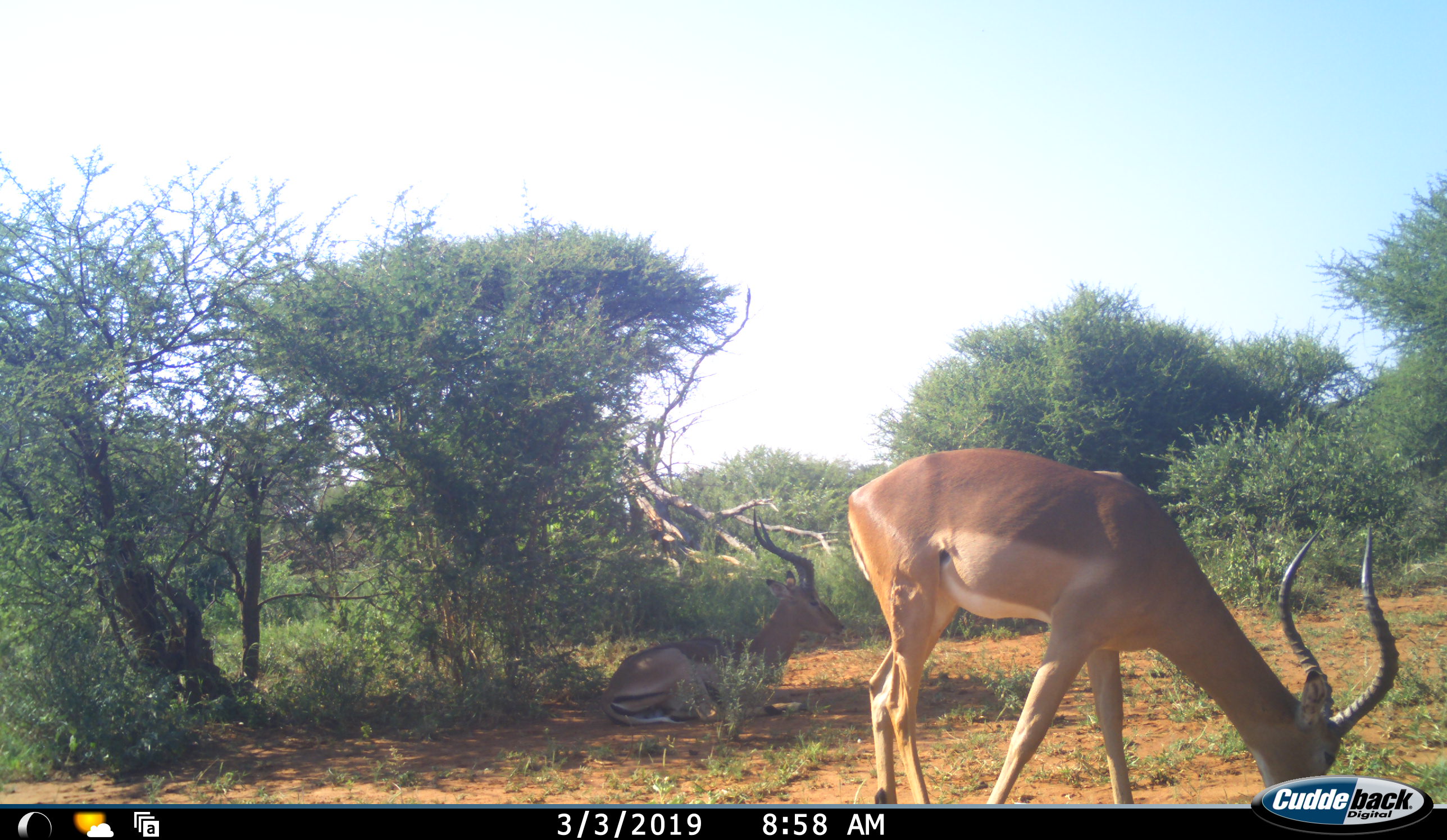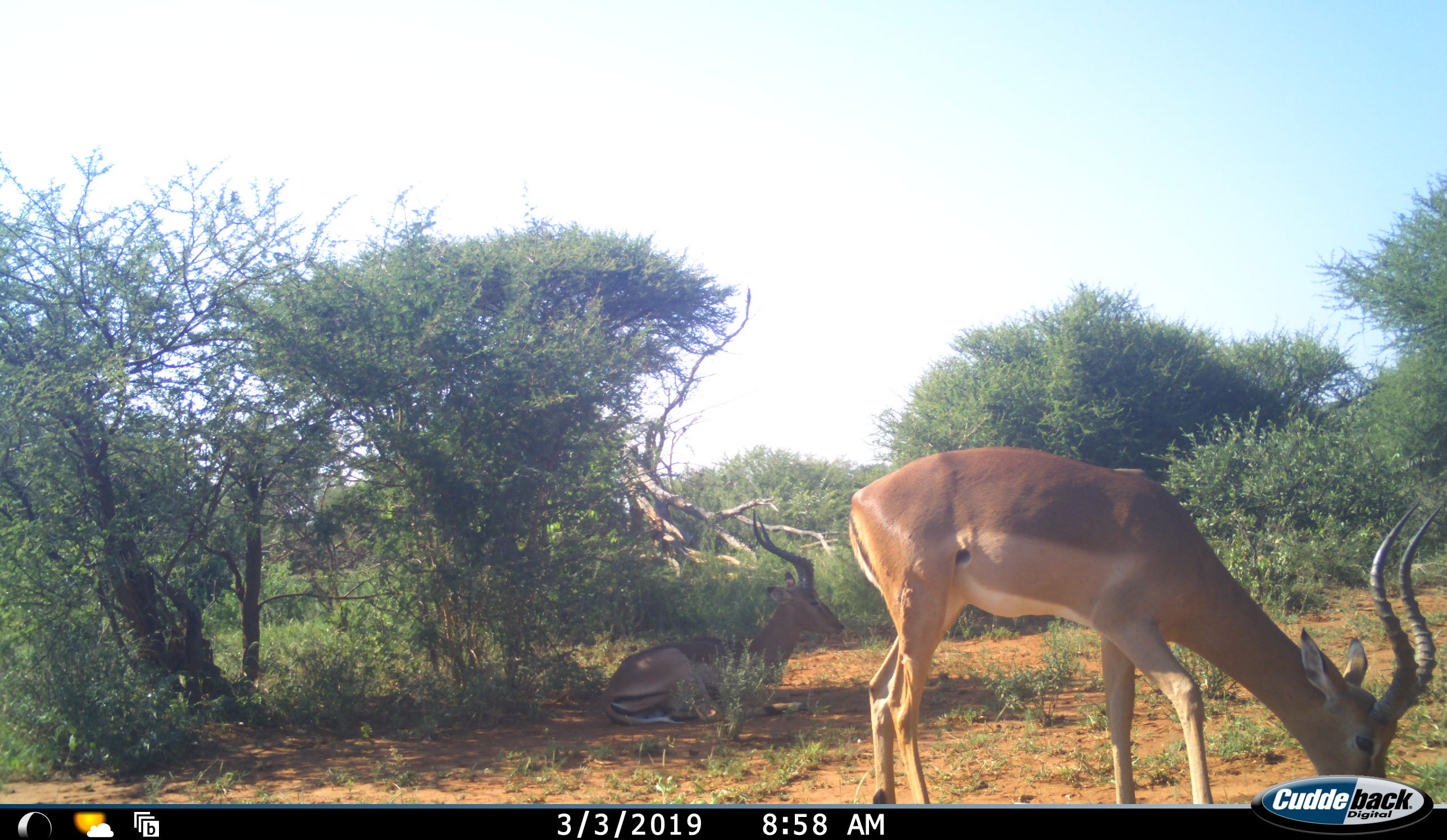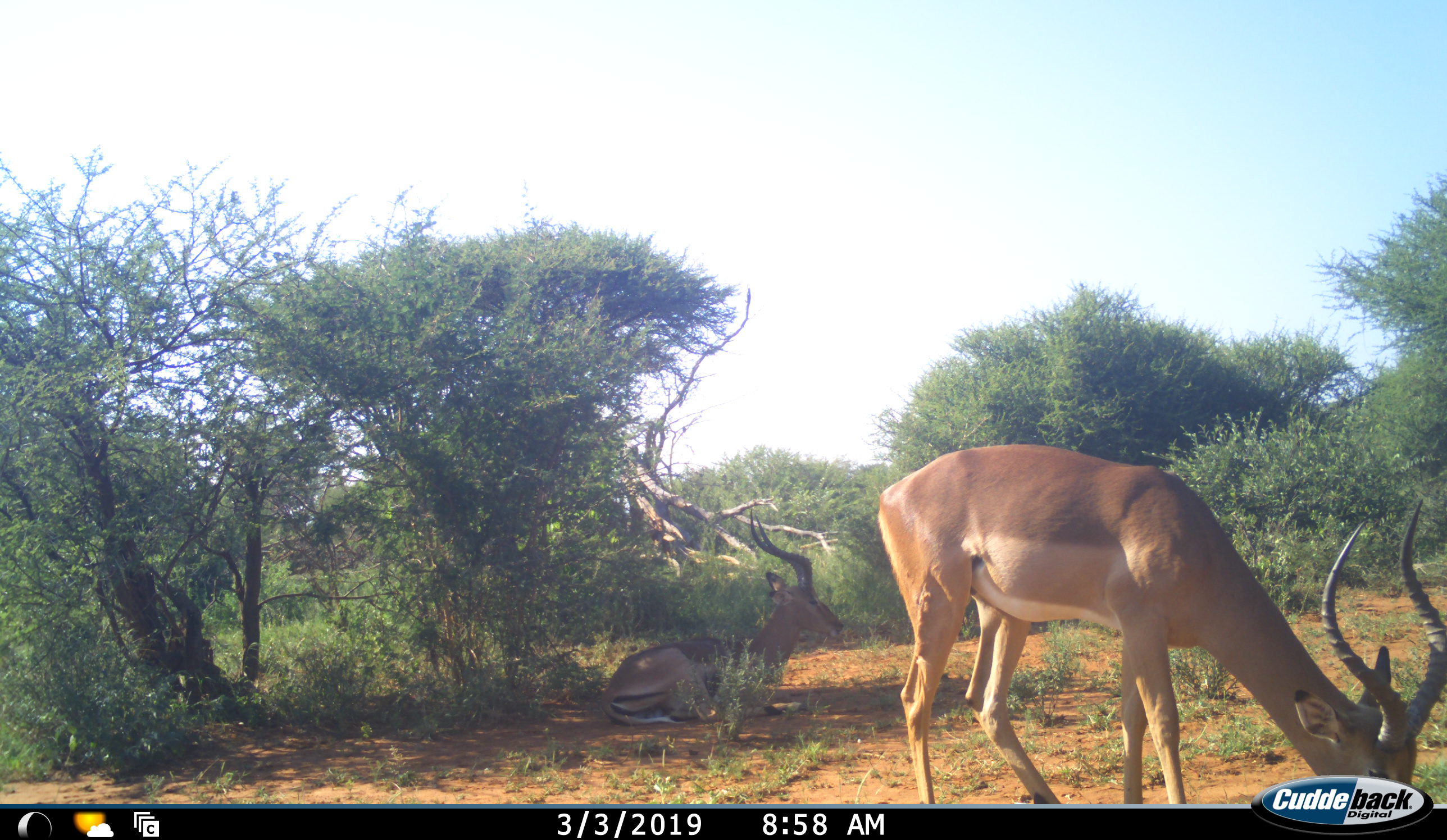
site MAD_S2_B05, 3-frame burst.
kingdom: Animalia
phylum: Chordata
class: Mammalia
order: Artiodactyla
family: Bovidae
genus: Aepyceros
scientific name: Aepyceros melampus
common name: impala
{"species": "impala (Aepyceros melampus)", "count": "2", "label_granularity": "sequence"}